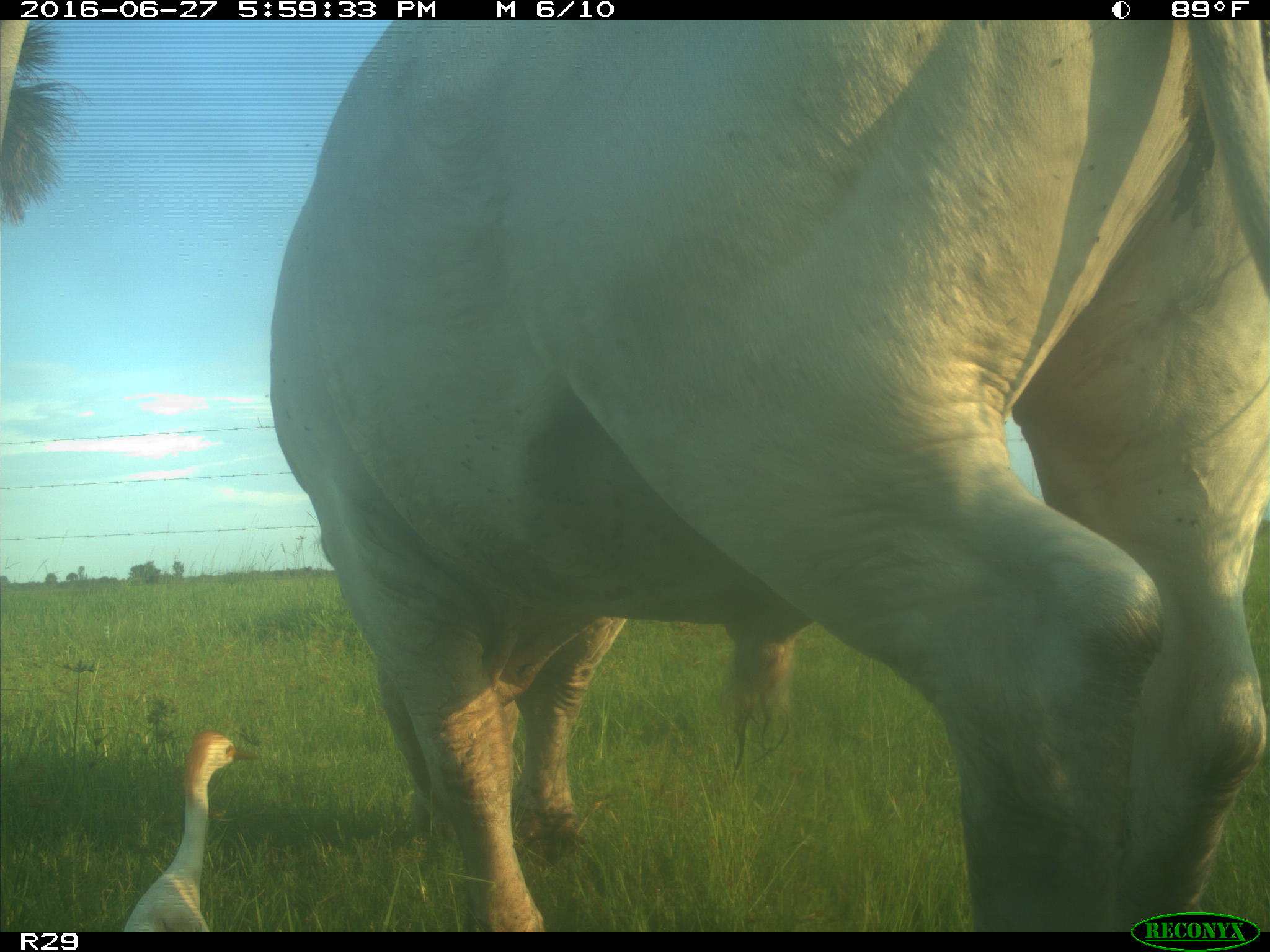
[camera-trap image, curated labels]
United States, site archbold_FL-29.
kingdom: Animalia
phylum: Chordata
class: Mammalia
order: Artiodactyla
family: Bovidae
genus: Bos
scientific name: Bos taurus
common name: domestic cow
Bos taurus (domestic cow).